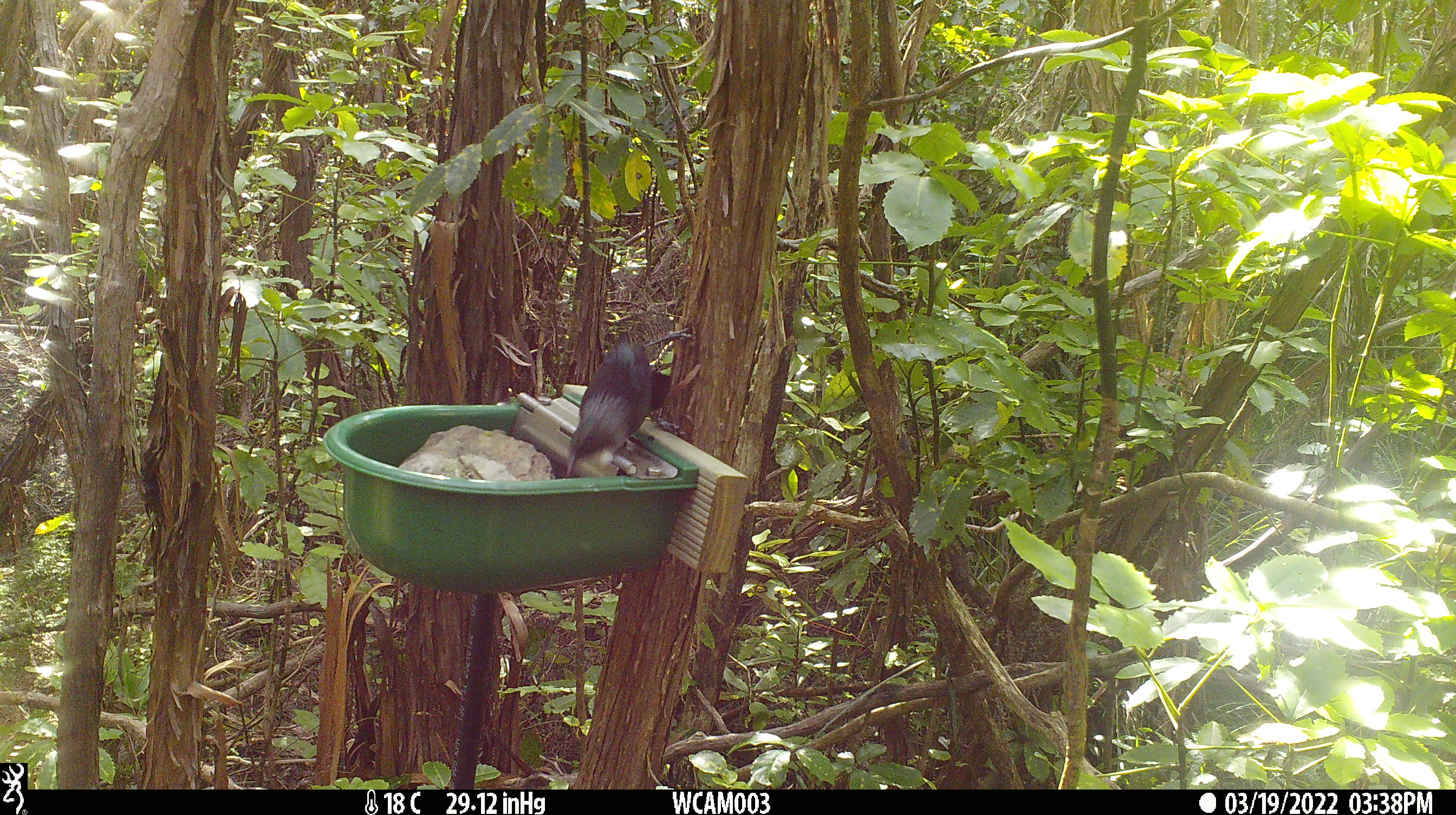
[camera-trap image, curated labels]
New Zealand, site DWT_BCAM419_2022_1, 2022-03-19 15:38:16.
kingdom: Animalia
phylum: Chordata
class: Aves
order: Passeriformes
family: Meliphagidae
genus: Prosthemadera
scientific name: Prosthemadera novaeseelandiae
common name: tui